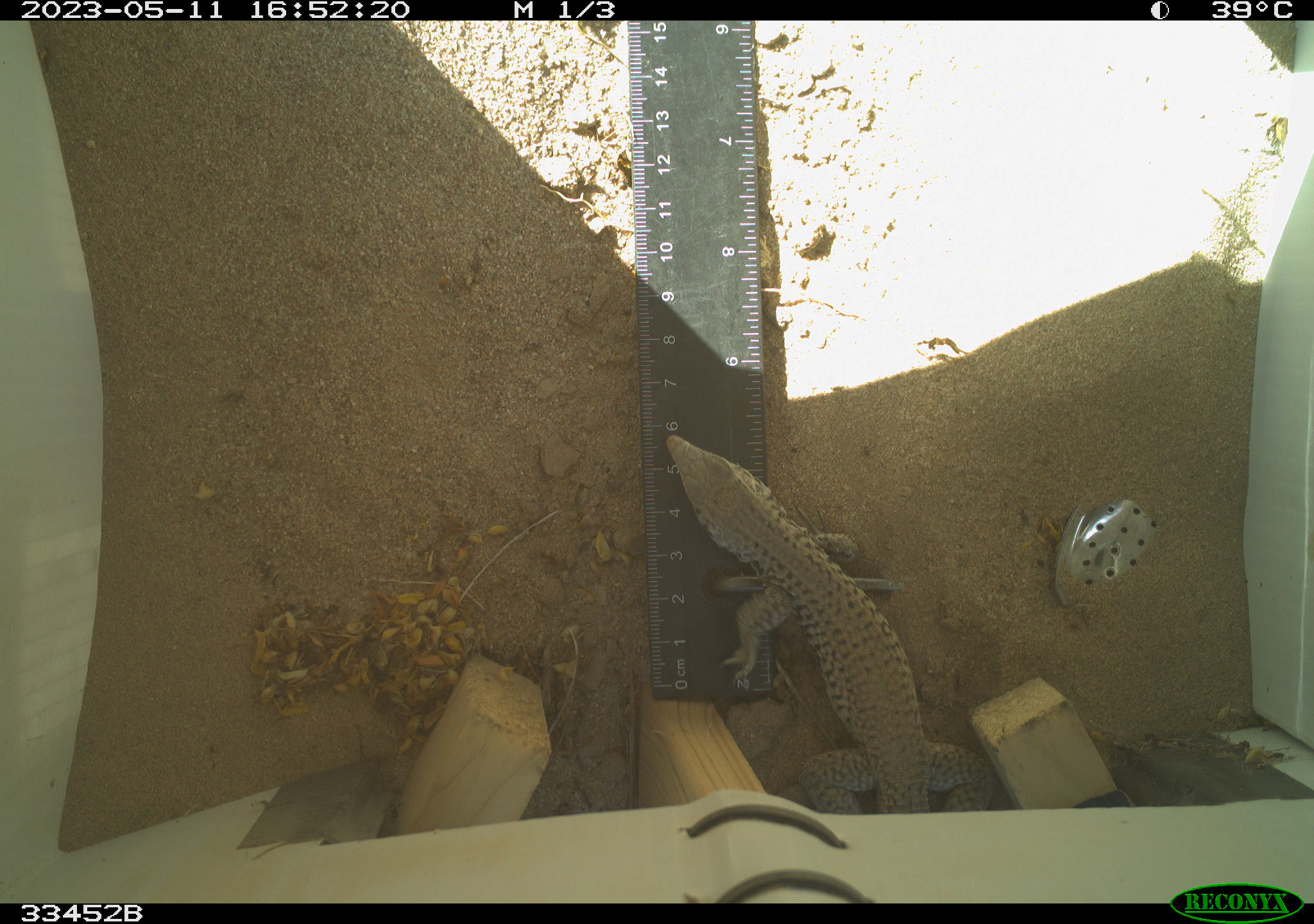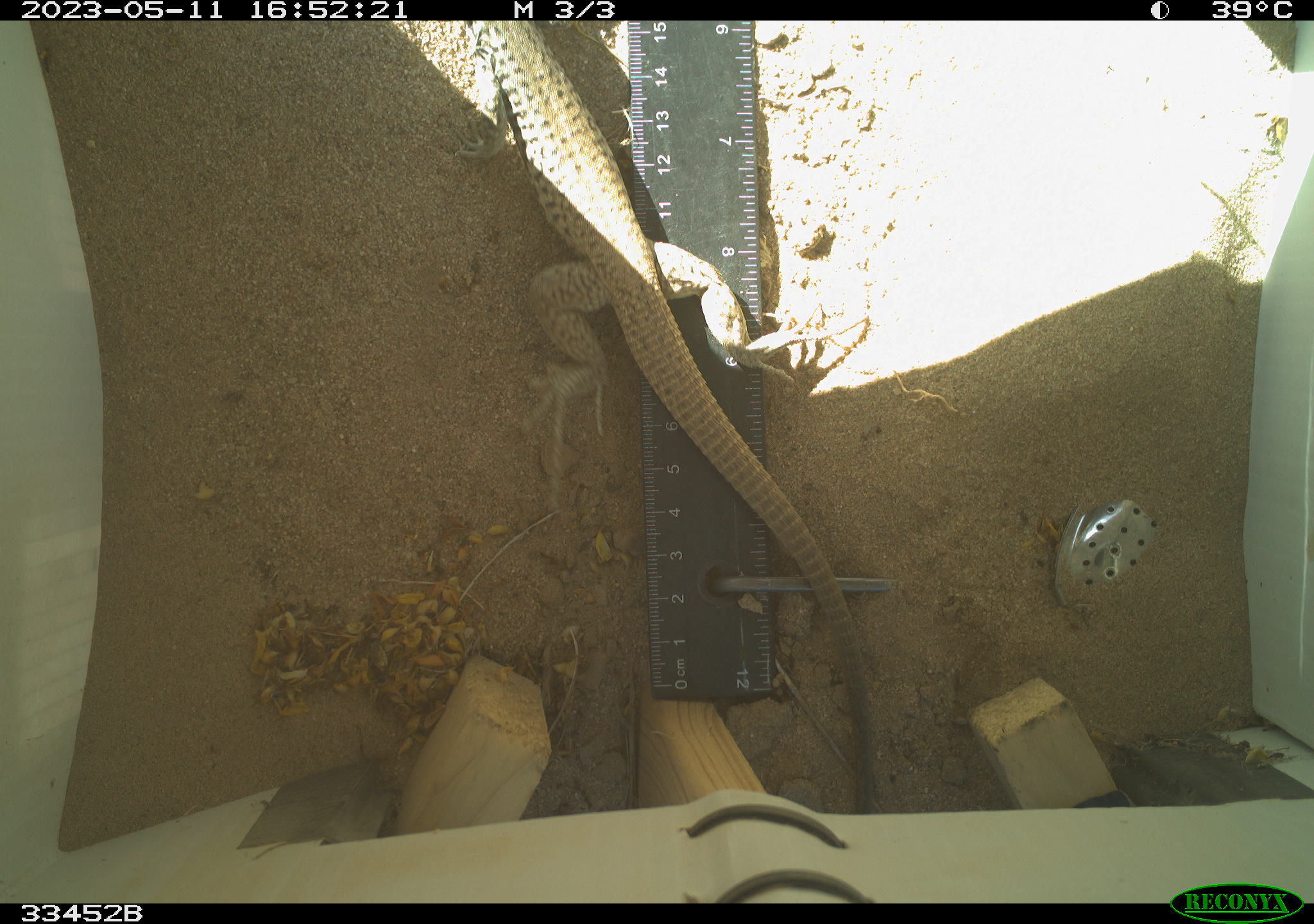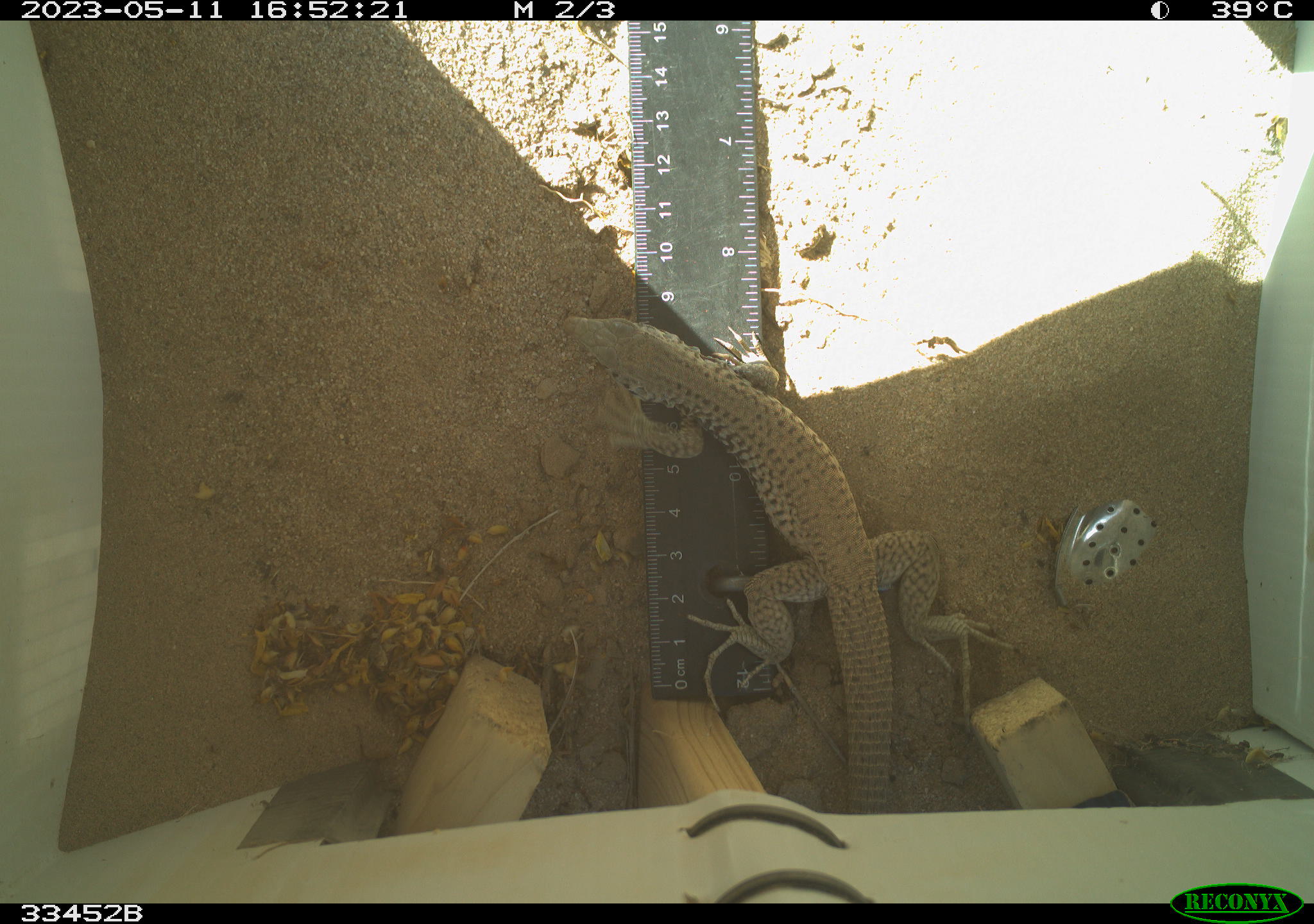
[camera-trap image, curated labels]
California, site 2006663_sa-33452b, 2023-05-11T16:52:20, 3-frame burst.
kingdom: Animalia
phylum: Chordata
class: Reptilia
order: Squamata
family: Teiidae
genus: Aspidoscelis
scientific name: Aspidoscelis tigris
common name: western whiptail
Western whiptail (Aspidoscelis tigris).